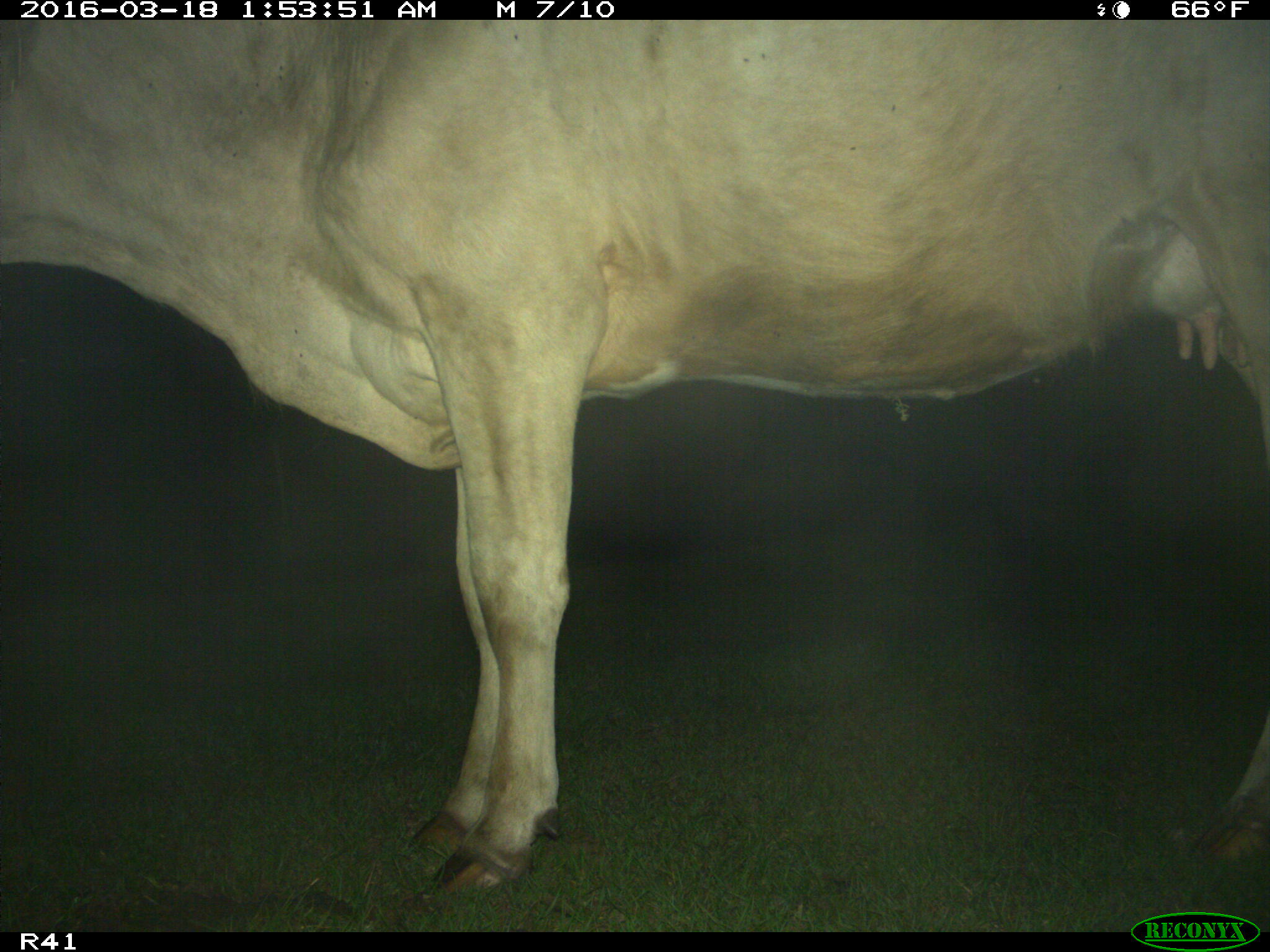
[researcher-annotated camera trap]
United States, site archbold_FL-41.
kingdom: Animalia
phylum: Chordata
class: Mammalia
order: Artiodactyla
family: Bovidae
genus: Bos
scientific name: Bos taurus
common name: domestic cow